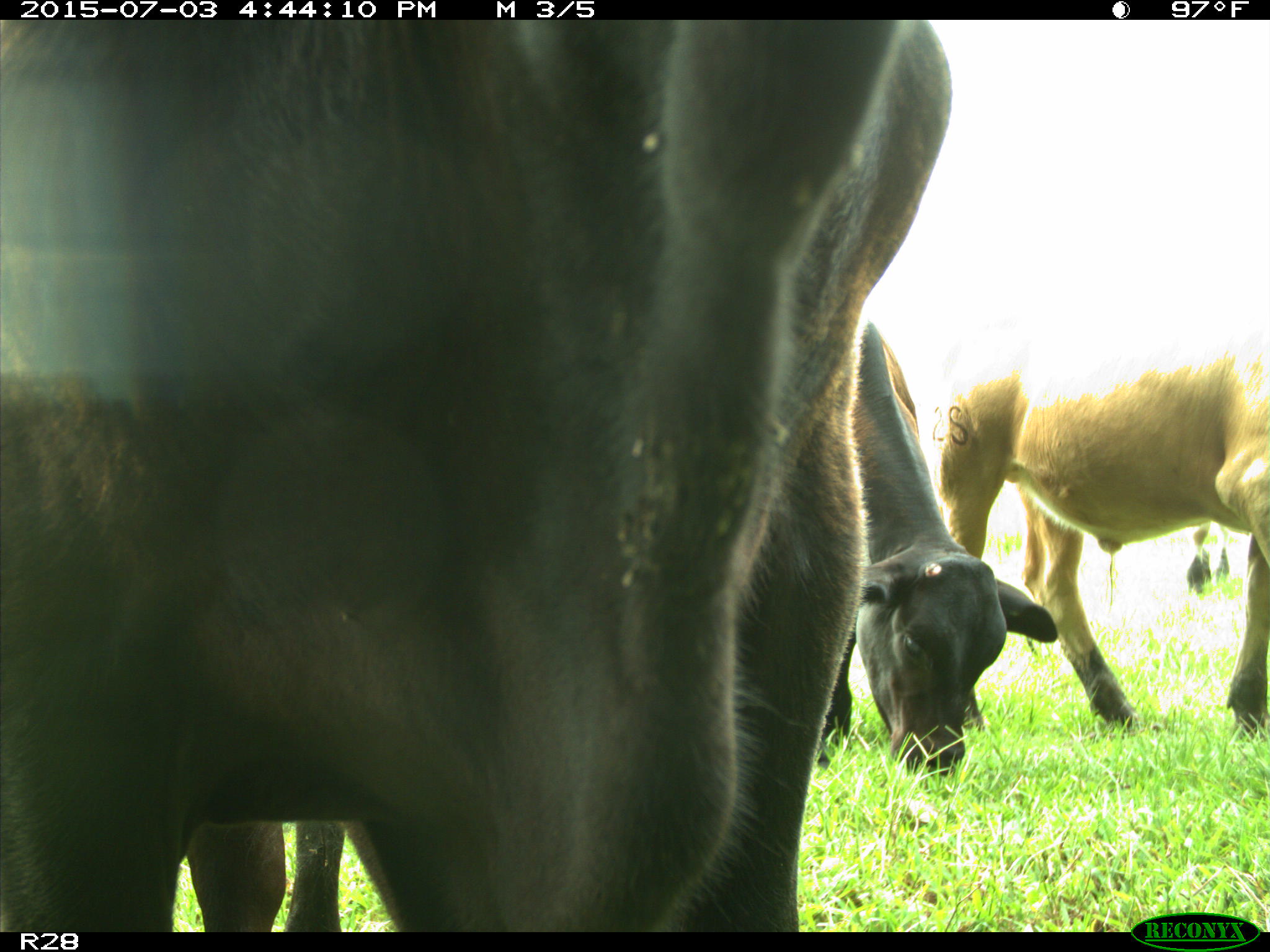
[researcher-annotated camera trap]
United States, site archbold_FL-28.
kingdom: Animalia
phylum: Chordata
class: Mammalia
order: Artiodactyla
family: Bovidae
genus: Bos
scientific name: Bos taurus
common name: domestic cow